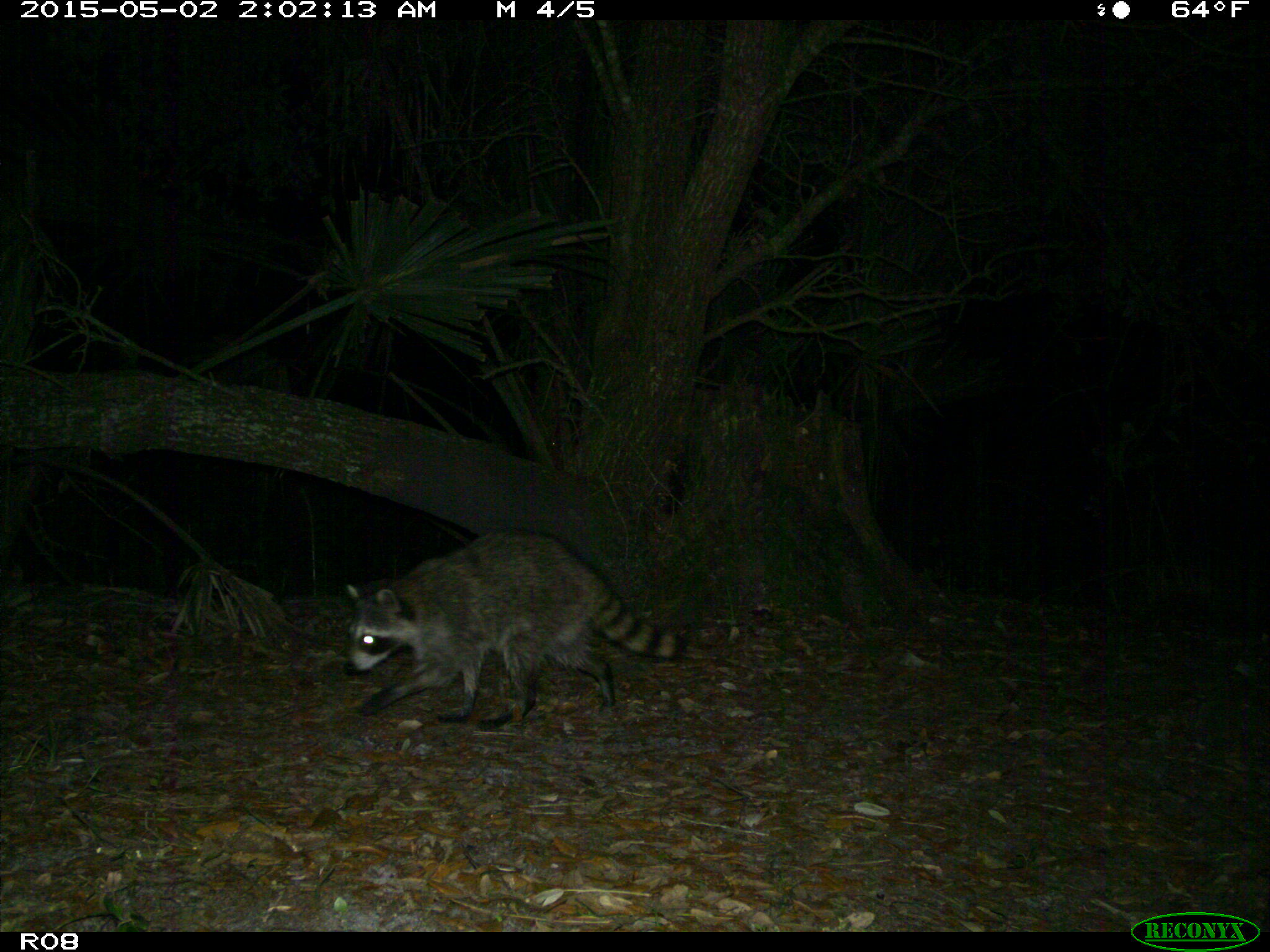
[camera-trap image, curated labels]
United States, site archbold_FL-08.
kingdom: Animalia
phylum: Chordata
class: Mammalia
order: Carnivora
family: Procyonidae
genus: Procyon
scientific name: Procyon lotor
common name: common raccoon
Procyon lotor (common raccoon).